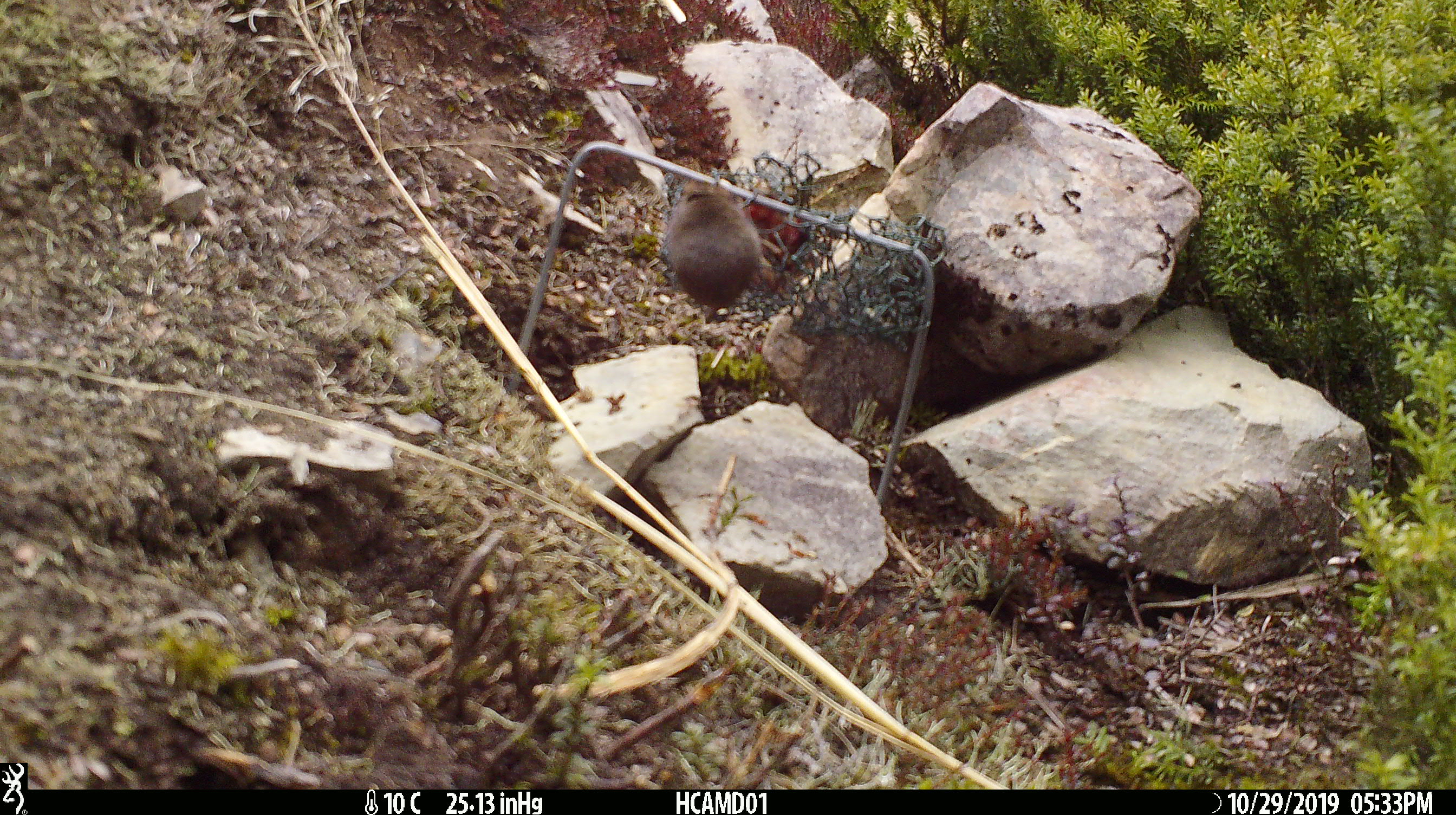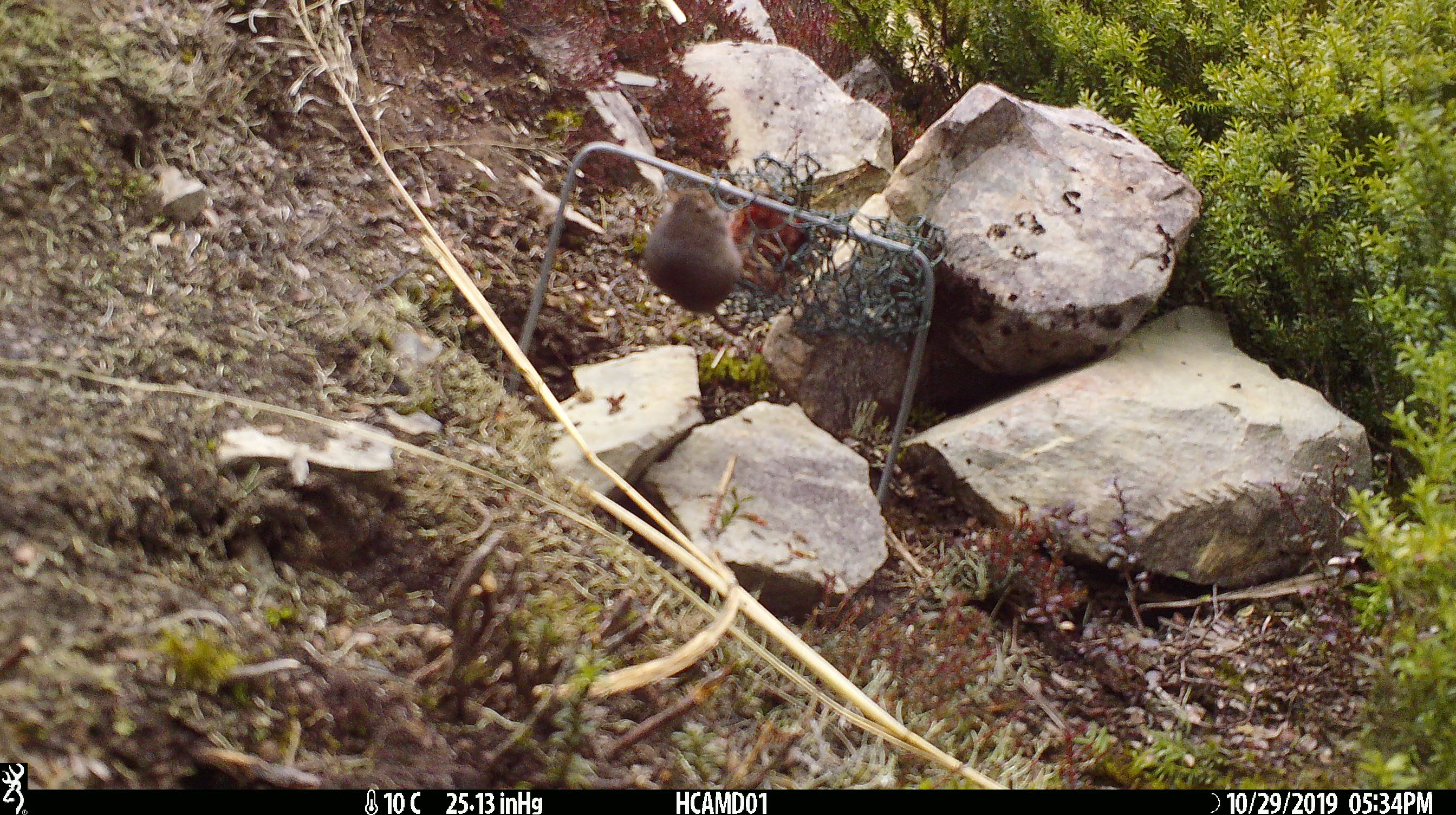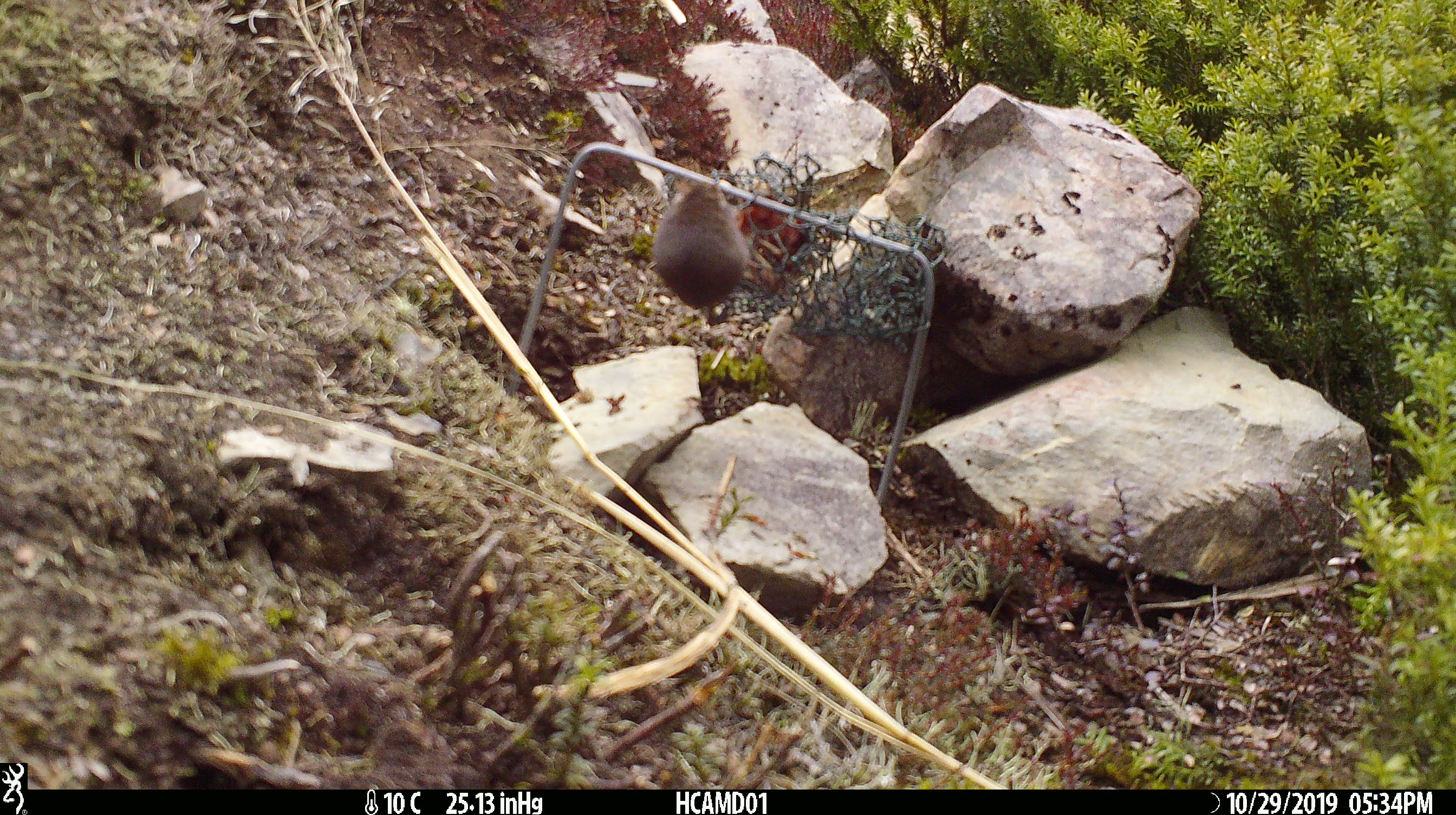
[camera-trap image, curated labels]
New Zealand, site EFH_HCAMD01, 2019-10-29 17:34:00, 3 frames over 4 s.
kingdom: Animalia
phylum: Chordata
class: Mammalia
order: Rodentia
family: Muridae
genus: Mus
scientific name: Mus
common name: mouse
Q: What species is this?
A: Mouse (Mus).